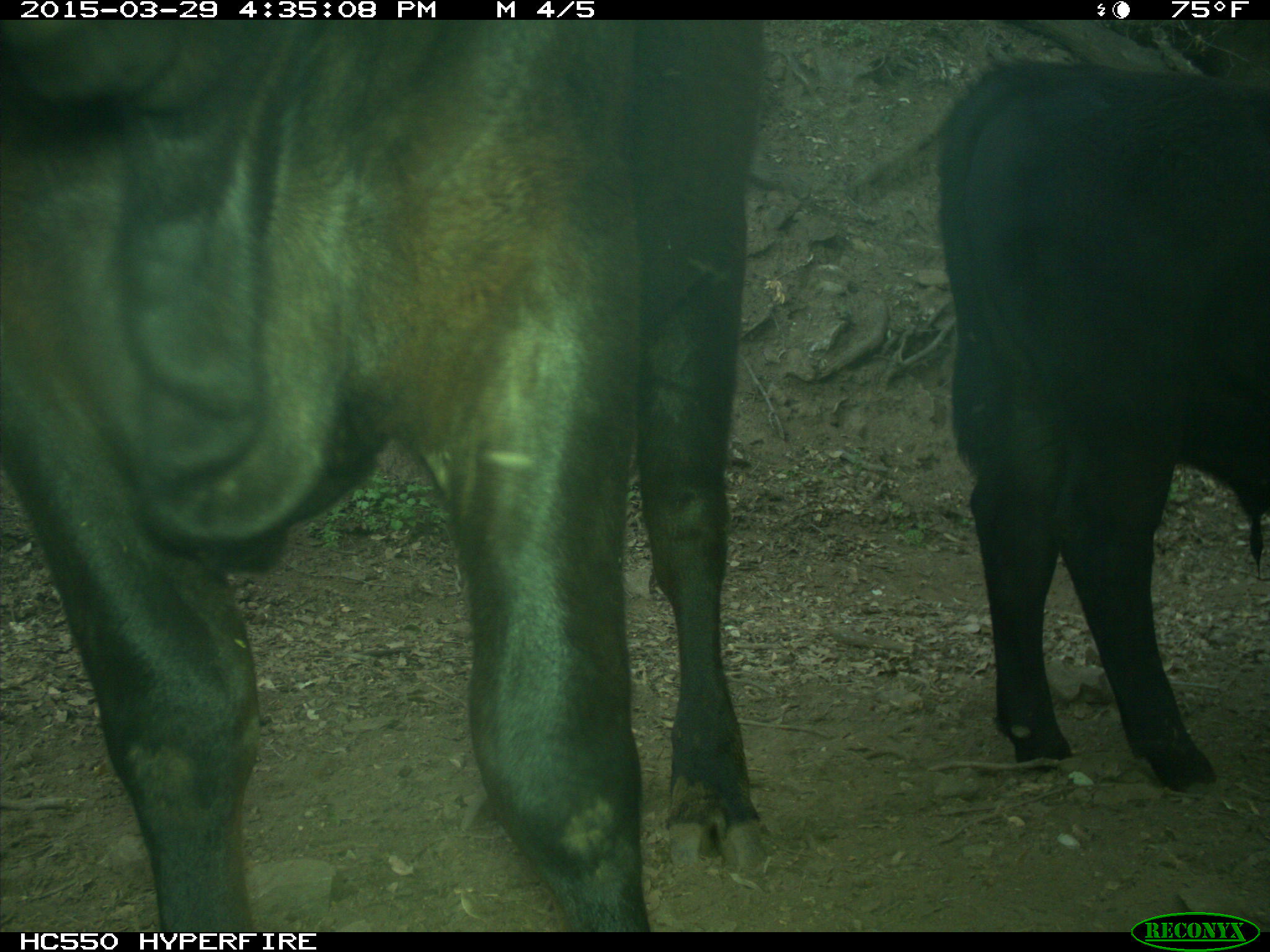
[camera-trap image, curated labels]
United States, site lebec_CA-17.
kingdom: Animalia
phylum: Chordata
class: Mammalia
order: Artiodactyla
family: Bovidae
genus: Bos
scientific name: Bos taurus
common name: domestic cow